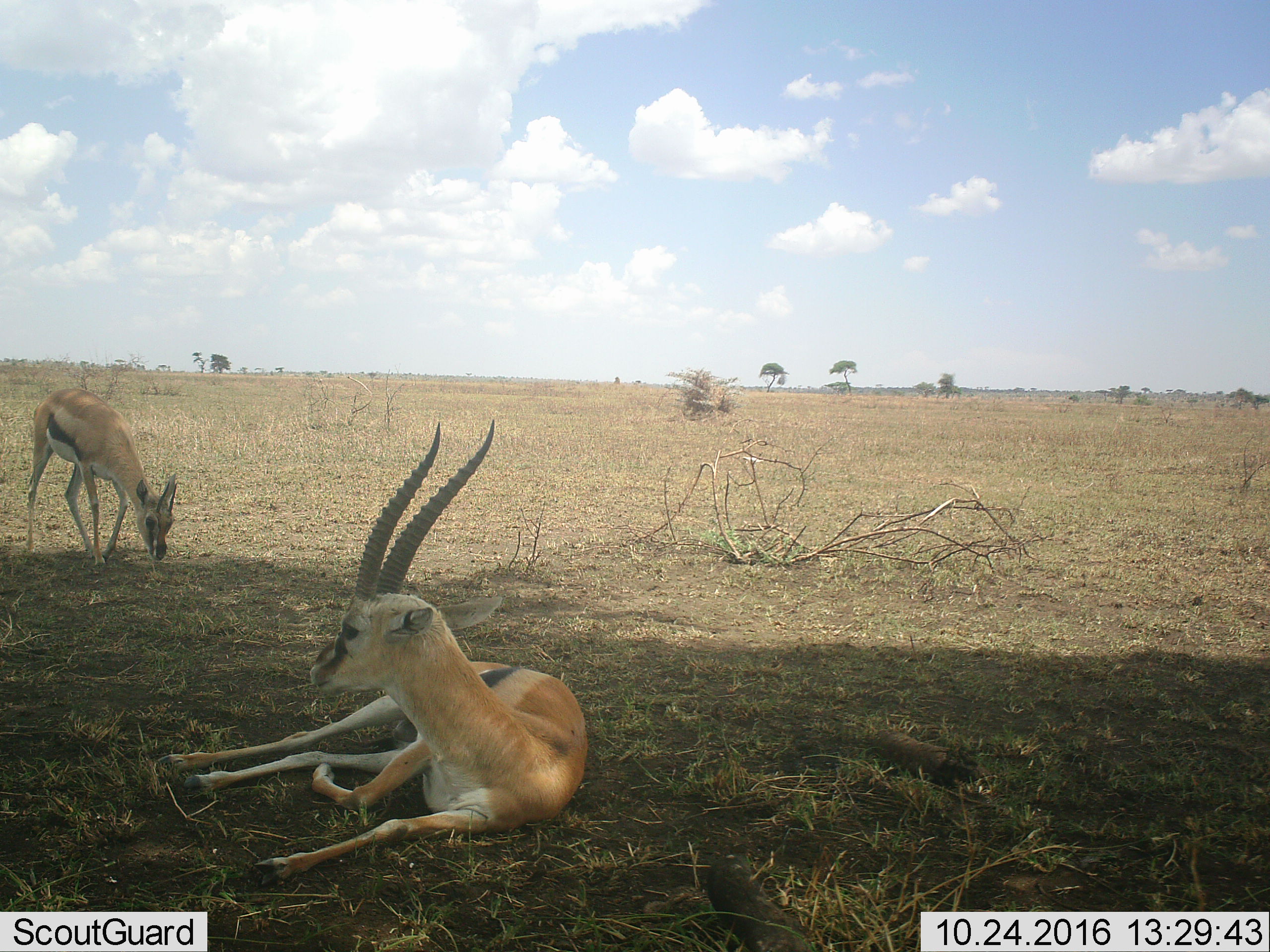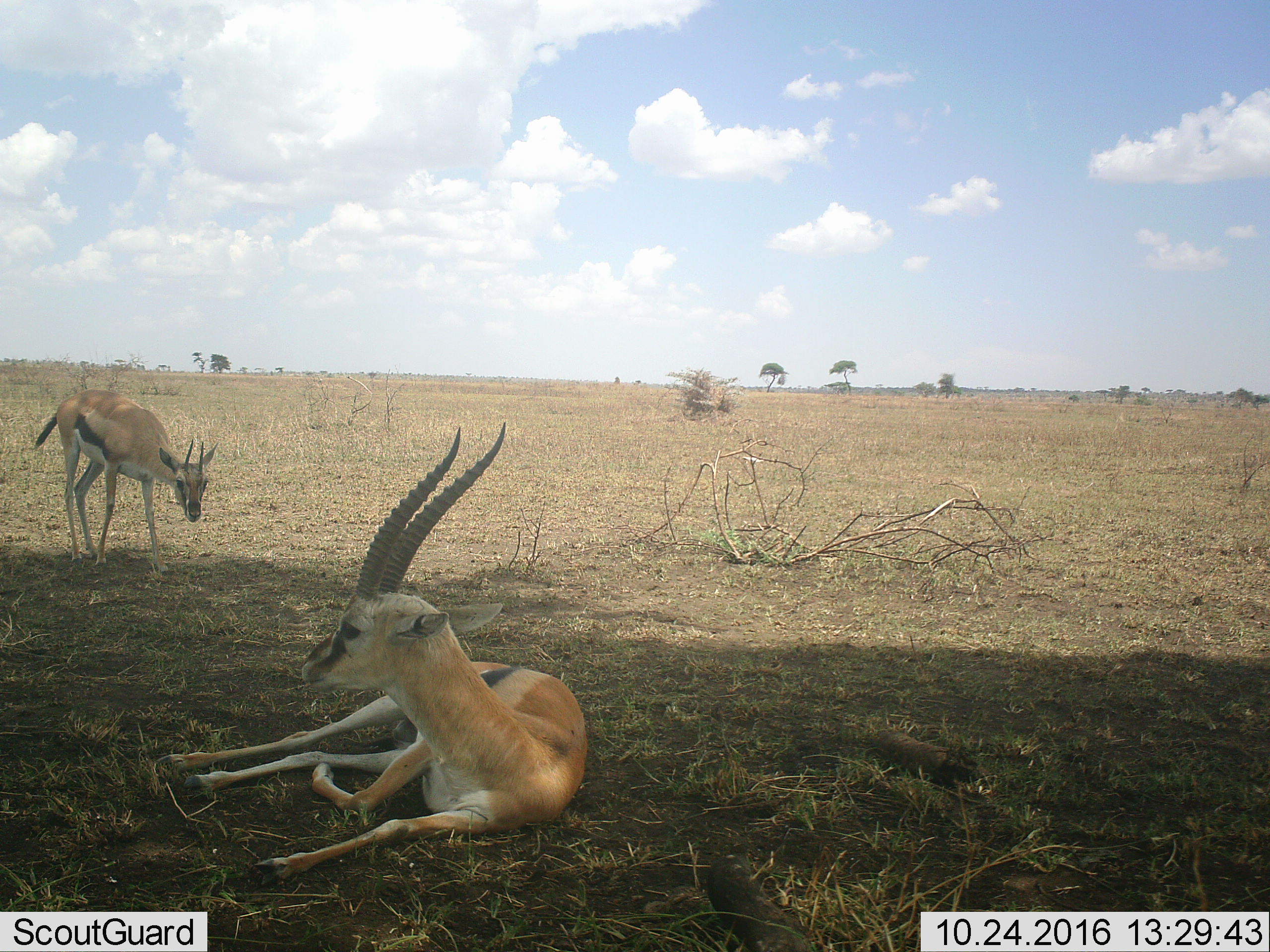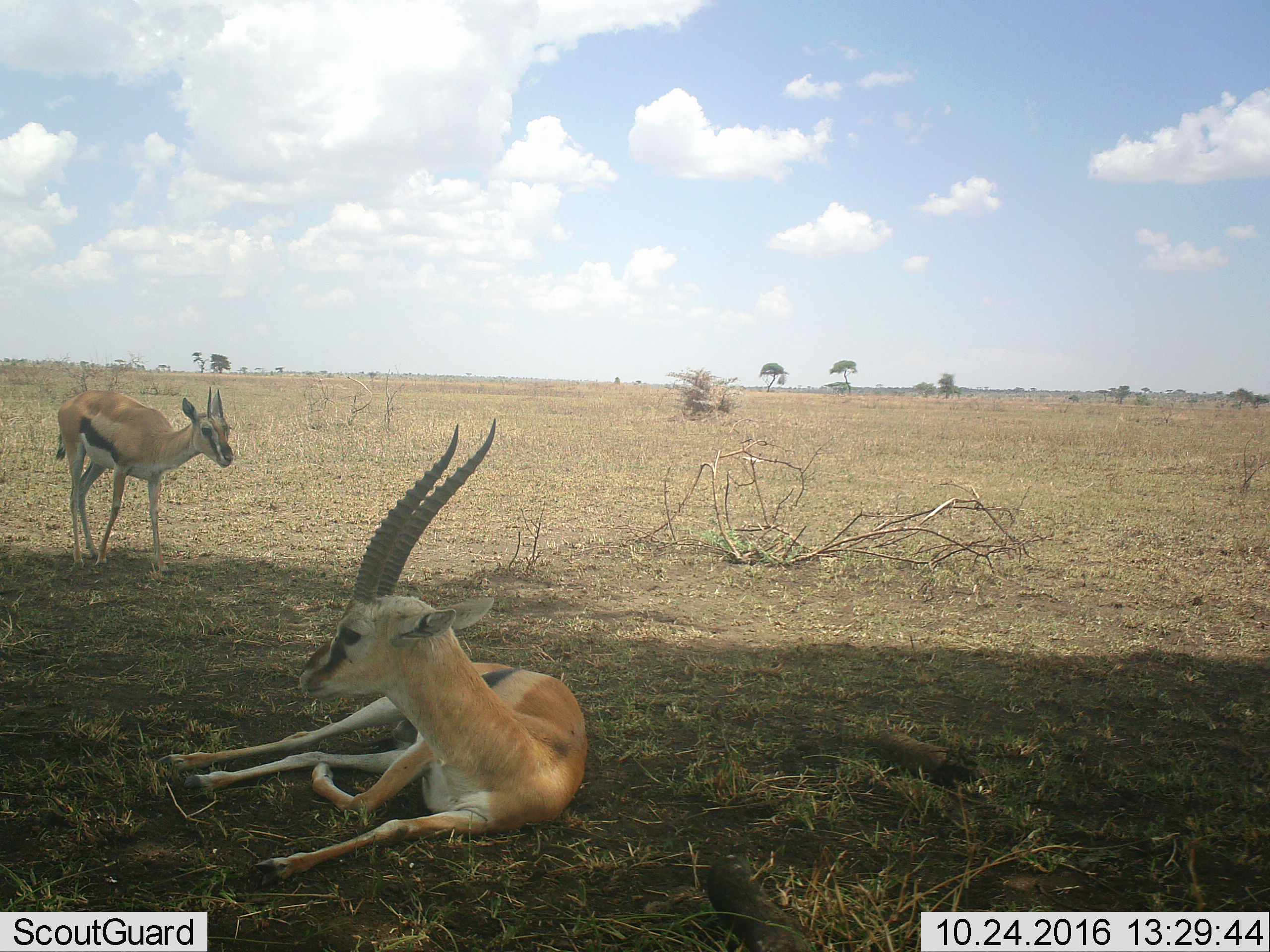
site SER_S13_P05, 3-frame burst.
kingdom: Animalia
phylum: Chordata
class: Mammalia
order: Artiodactyla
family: Bovidae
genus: Eudorcas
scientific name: Eudorcas thomsonii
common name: thomson's gazelle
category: gazellethomsons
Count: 2.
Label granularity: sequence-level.